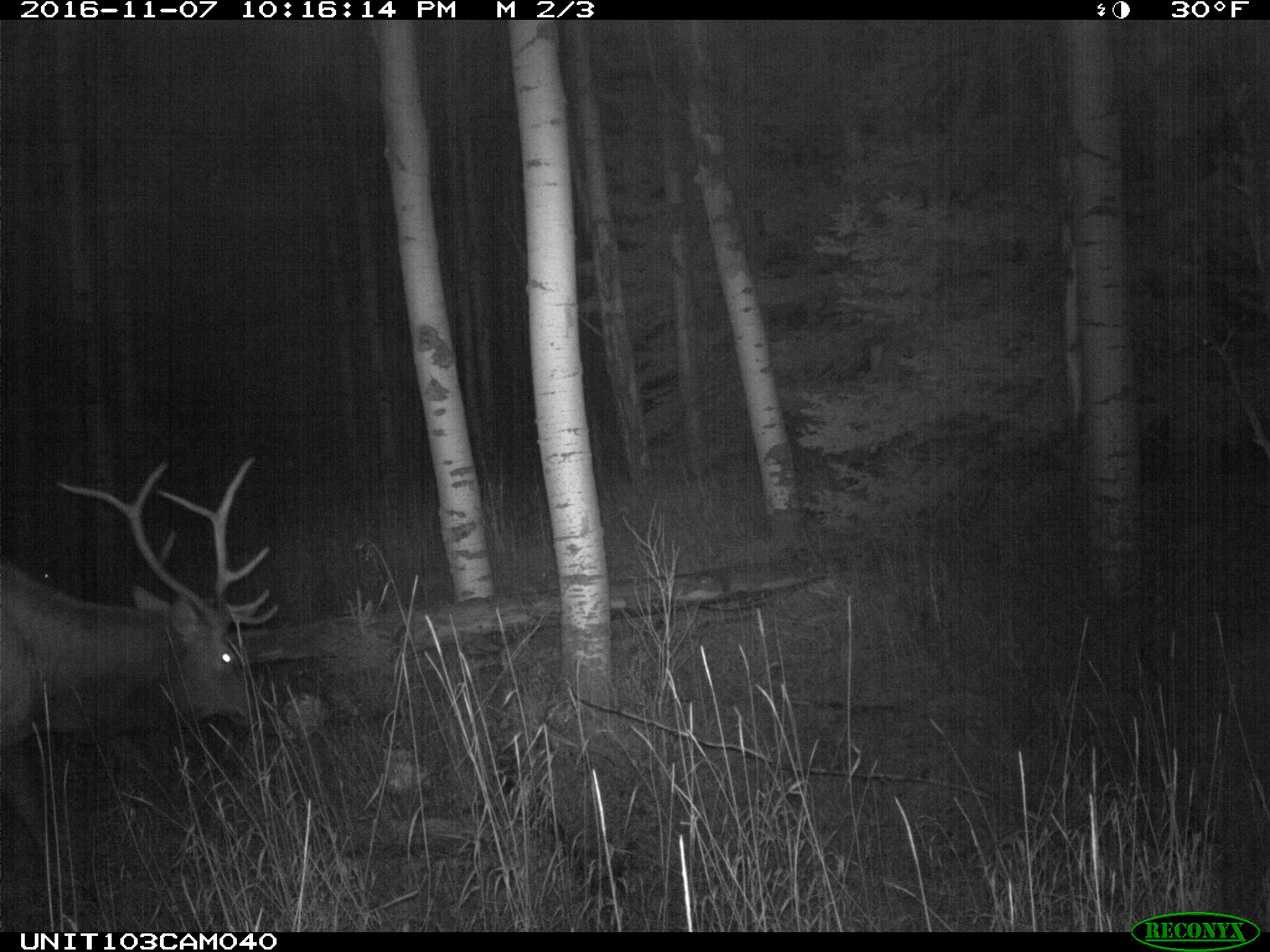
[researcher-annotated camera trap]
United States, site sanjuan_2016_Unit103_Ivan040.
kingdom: Animalia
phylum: Chordata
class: Mammalia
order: Artiodactyla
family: Cervidae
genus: Cervus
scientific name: Cervus elaphus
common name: red deer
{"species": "Cervus elaphus (red deer)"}